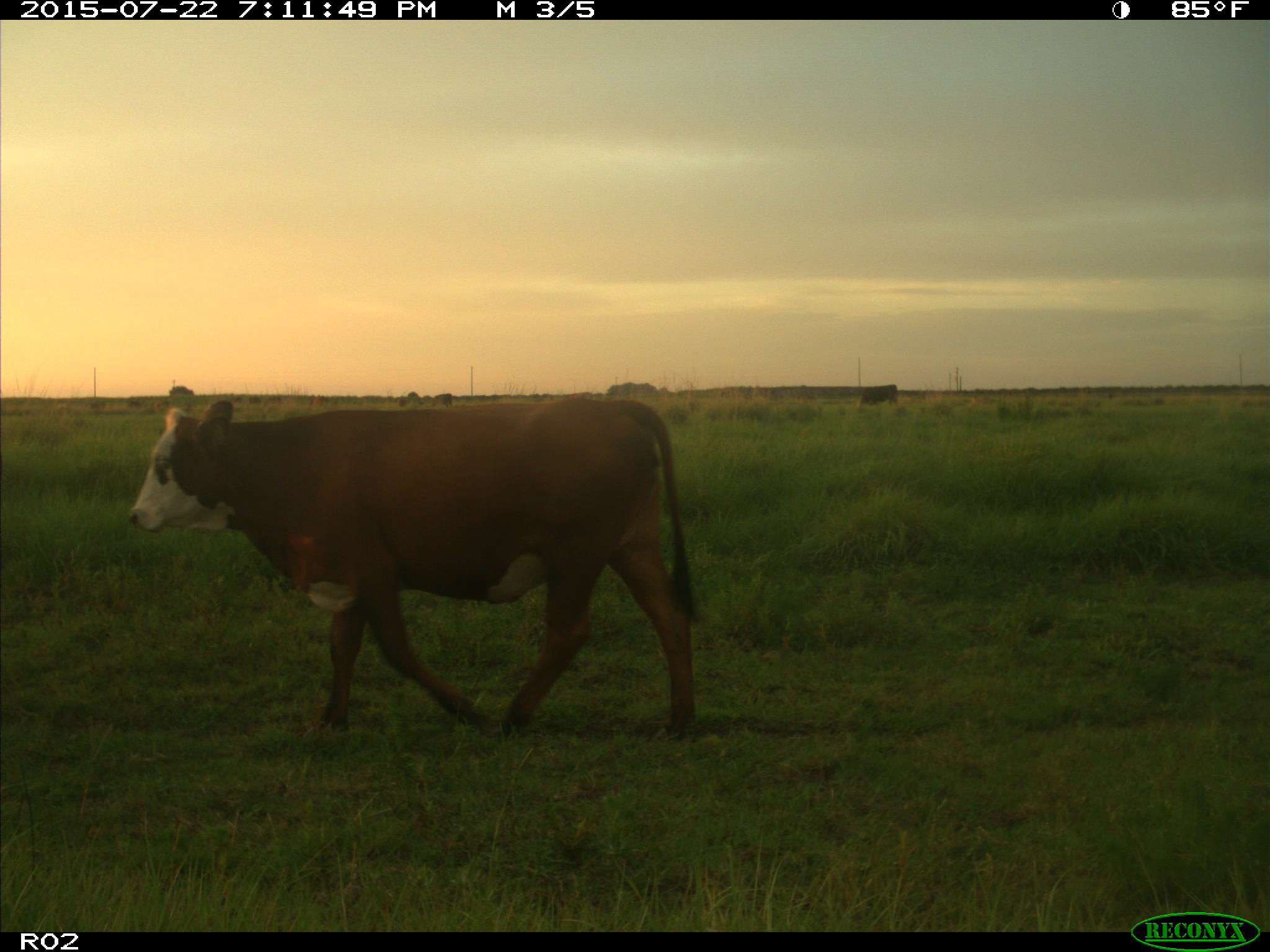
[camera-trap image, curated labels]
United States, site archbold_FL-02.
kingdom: Animalia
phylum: Chordata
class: Mammalia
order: Artiodactyla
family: Bovidae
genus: Bos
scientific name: Bos taurus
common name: domestic cow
Bos taurus (domestic cow).